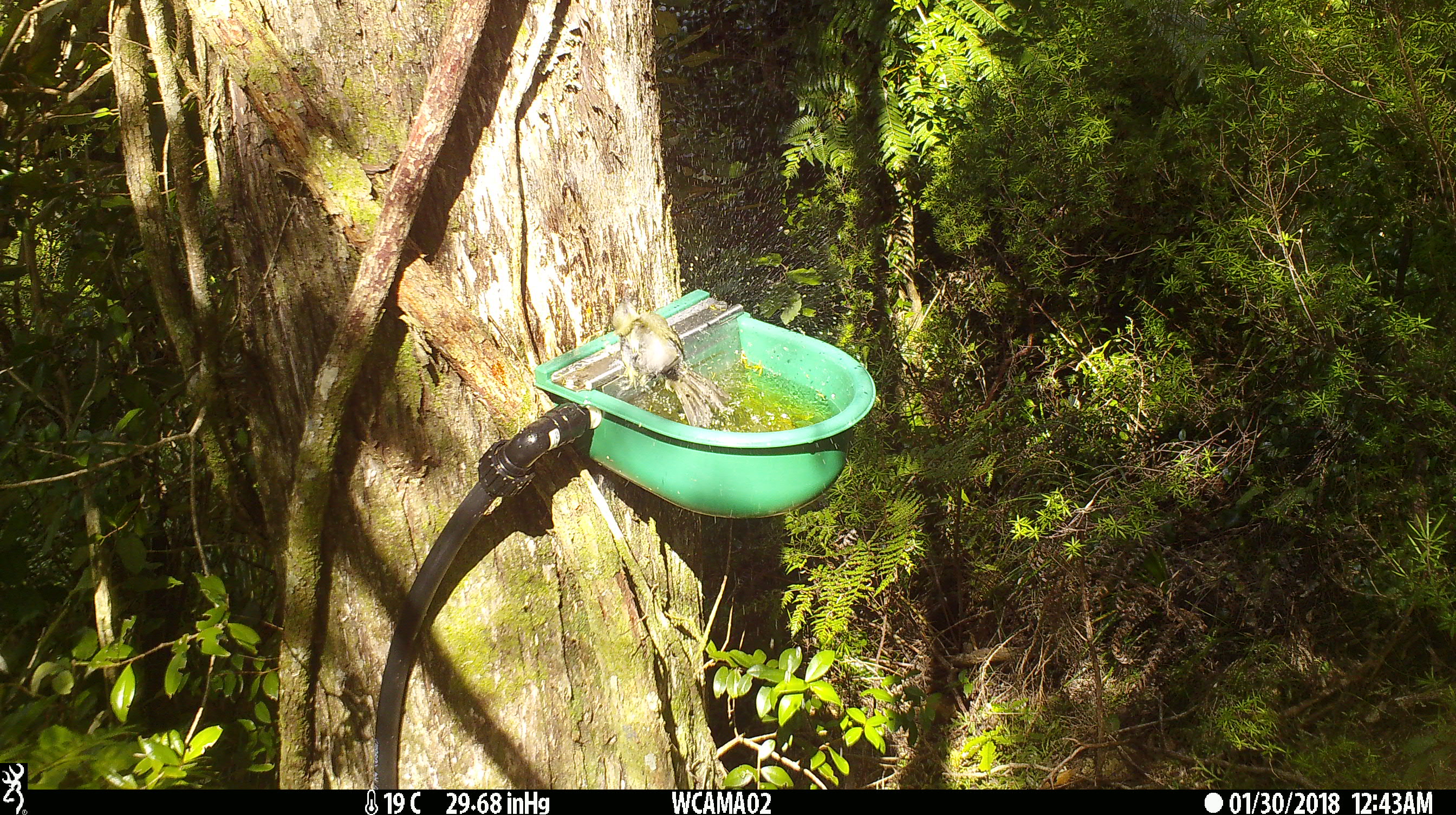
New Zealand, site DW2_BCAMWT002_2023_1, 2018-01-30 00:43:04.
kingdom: Animalia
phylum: Chordata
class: Aves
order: Passeriformes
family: Meliphagidae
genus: Anthornis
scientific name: Anthornis melanura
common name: new zealand bellbird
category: bellbird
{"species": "bellbird (new zealand bellbird) (Anthornis melanura)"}